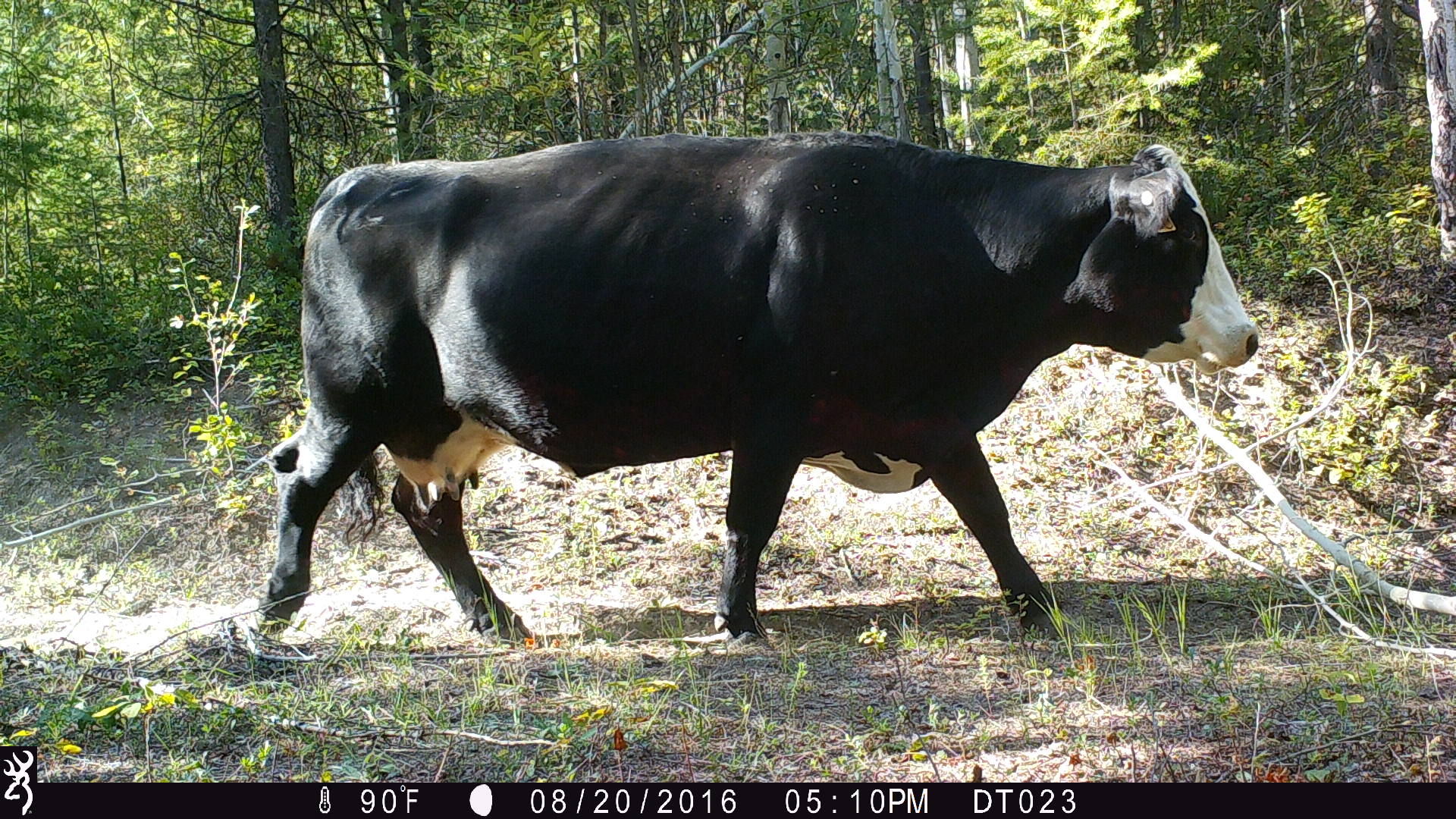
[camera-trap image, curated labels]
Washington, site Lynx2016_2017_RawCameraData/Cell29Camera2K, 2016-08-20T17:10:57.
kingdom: Animalia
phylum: Chordata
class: Mammalia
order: Artiodactyla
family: Bovidae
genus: Bos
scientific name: Bos taurus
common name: domestic cattle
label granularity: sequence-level